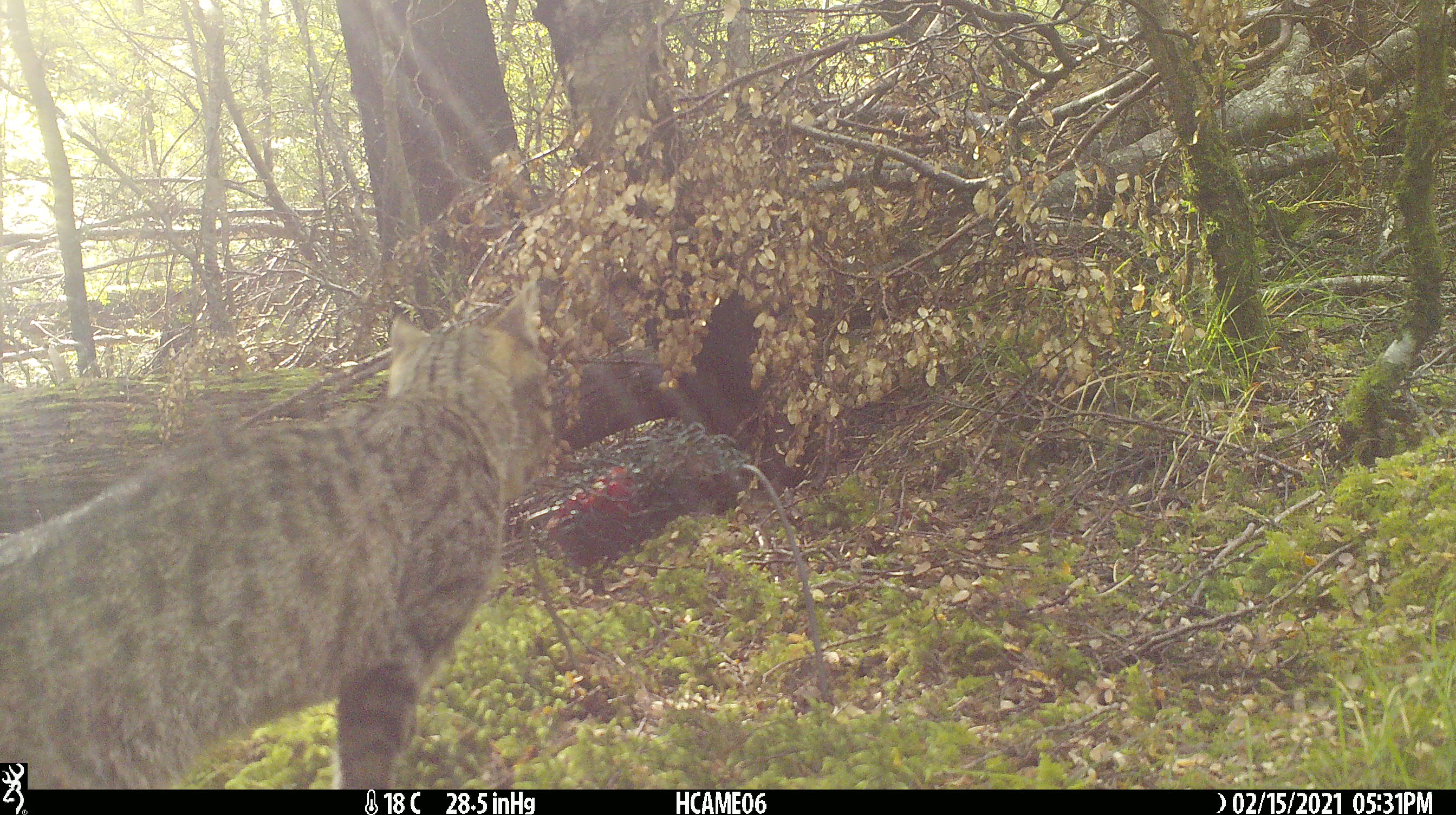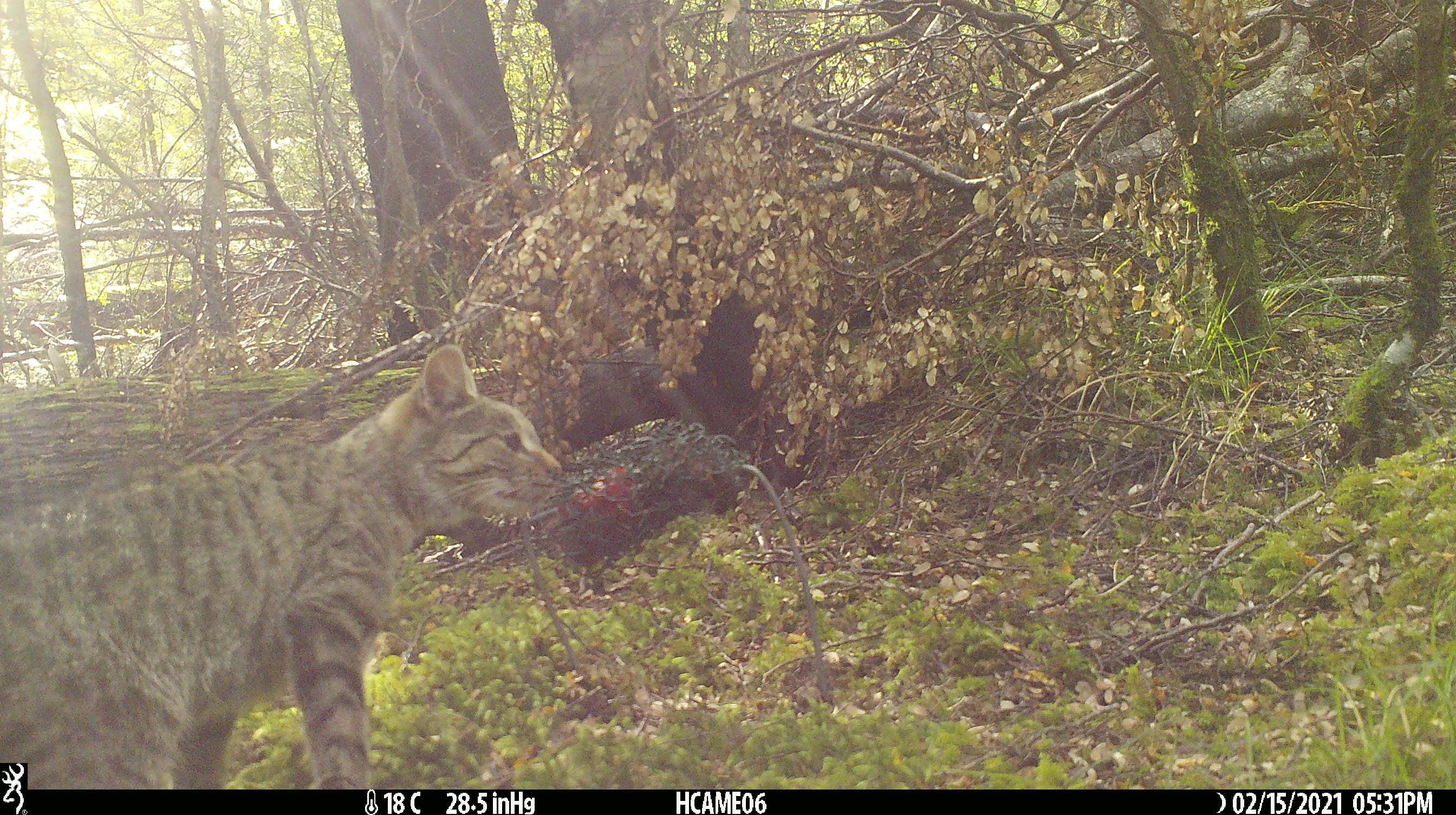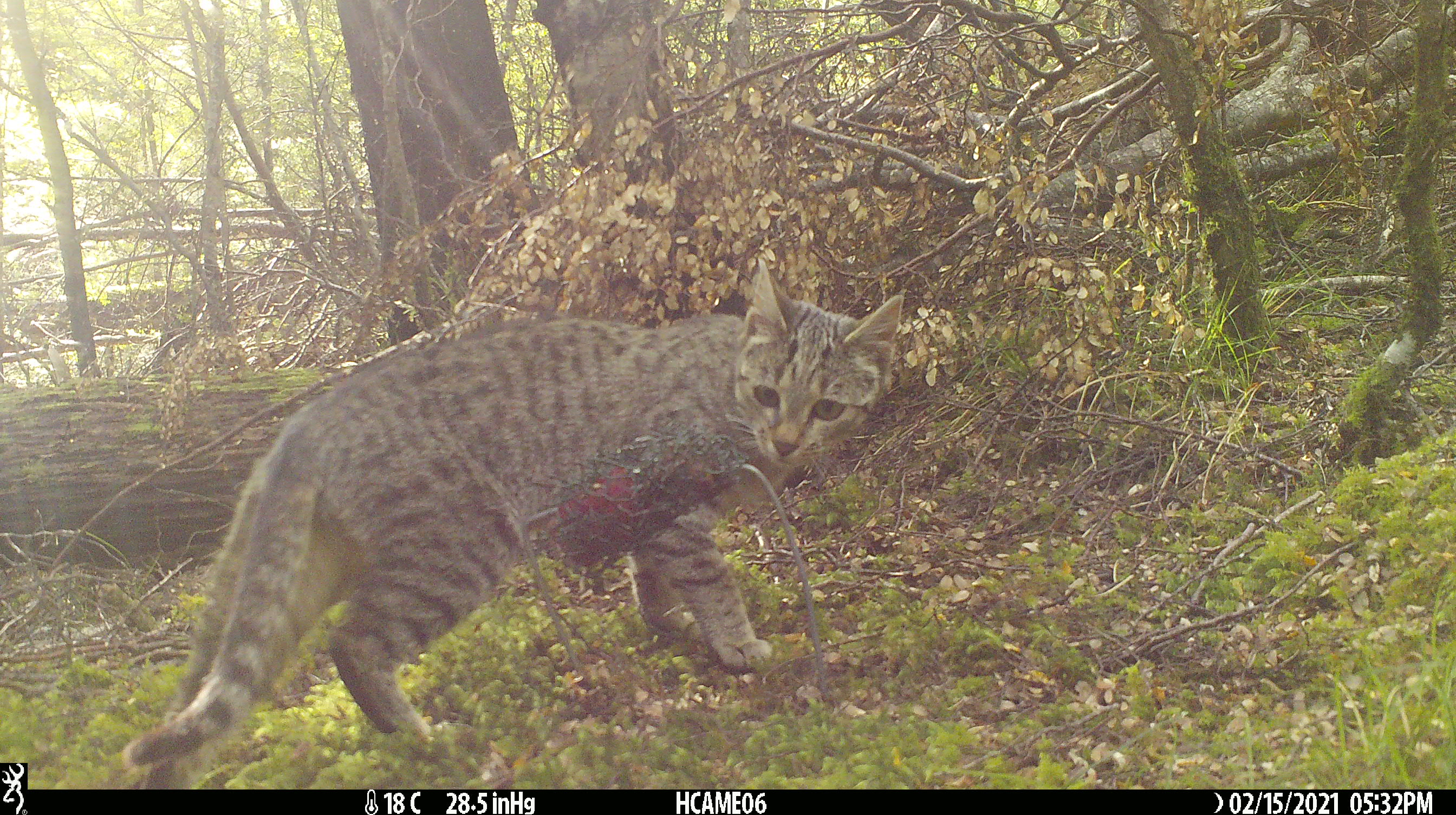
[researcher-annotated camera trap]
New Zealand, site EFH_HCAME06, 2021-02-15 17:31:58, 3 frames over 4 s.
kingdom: Animalia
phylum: Chordata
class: Mammalia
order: Carnivora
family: Felidae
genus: Felis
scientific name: Felis catus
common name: domestic cat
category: cat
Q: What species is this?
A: Cat (domestic cat) (Felis catus).